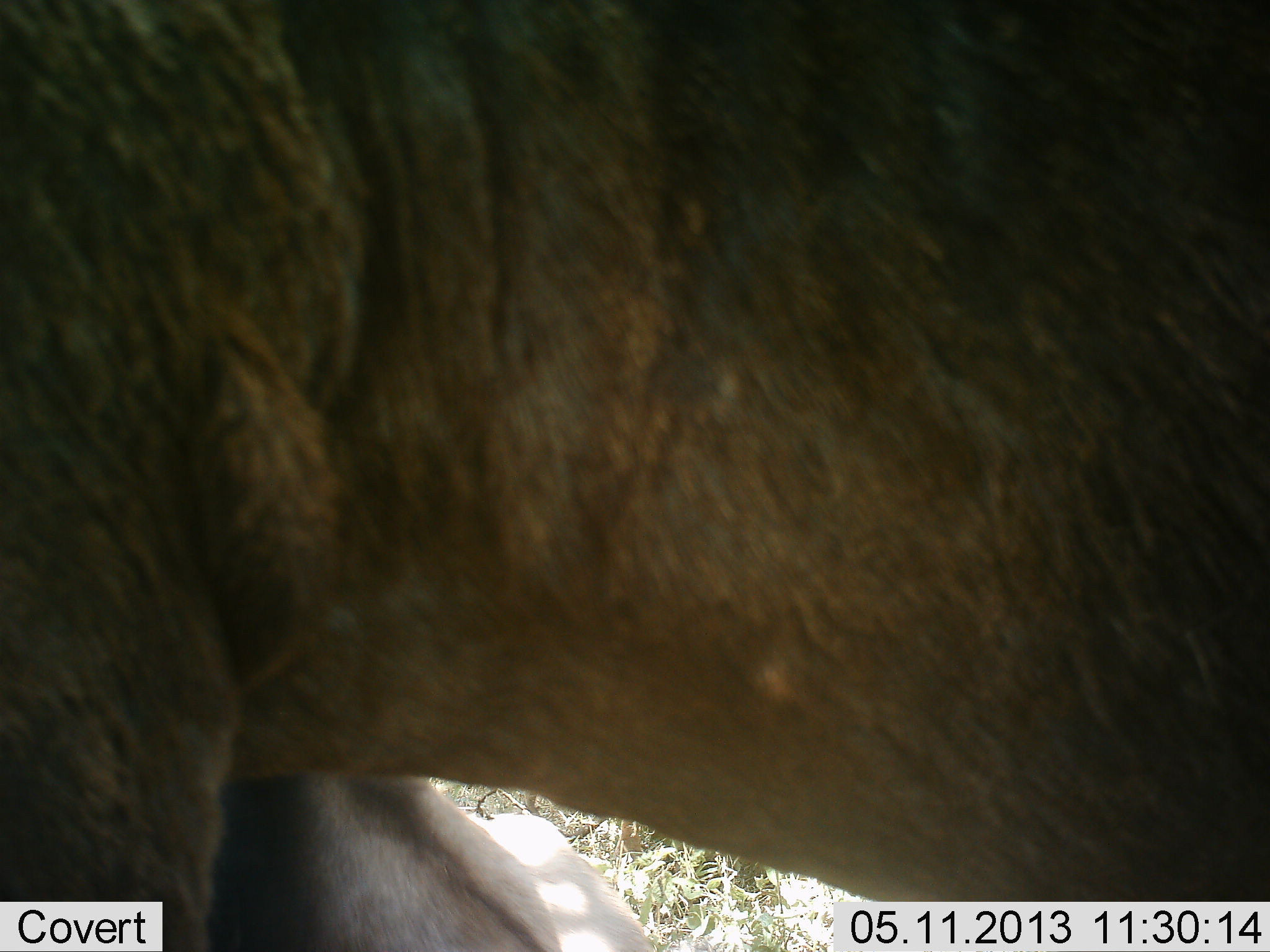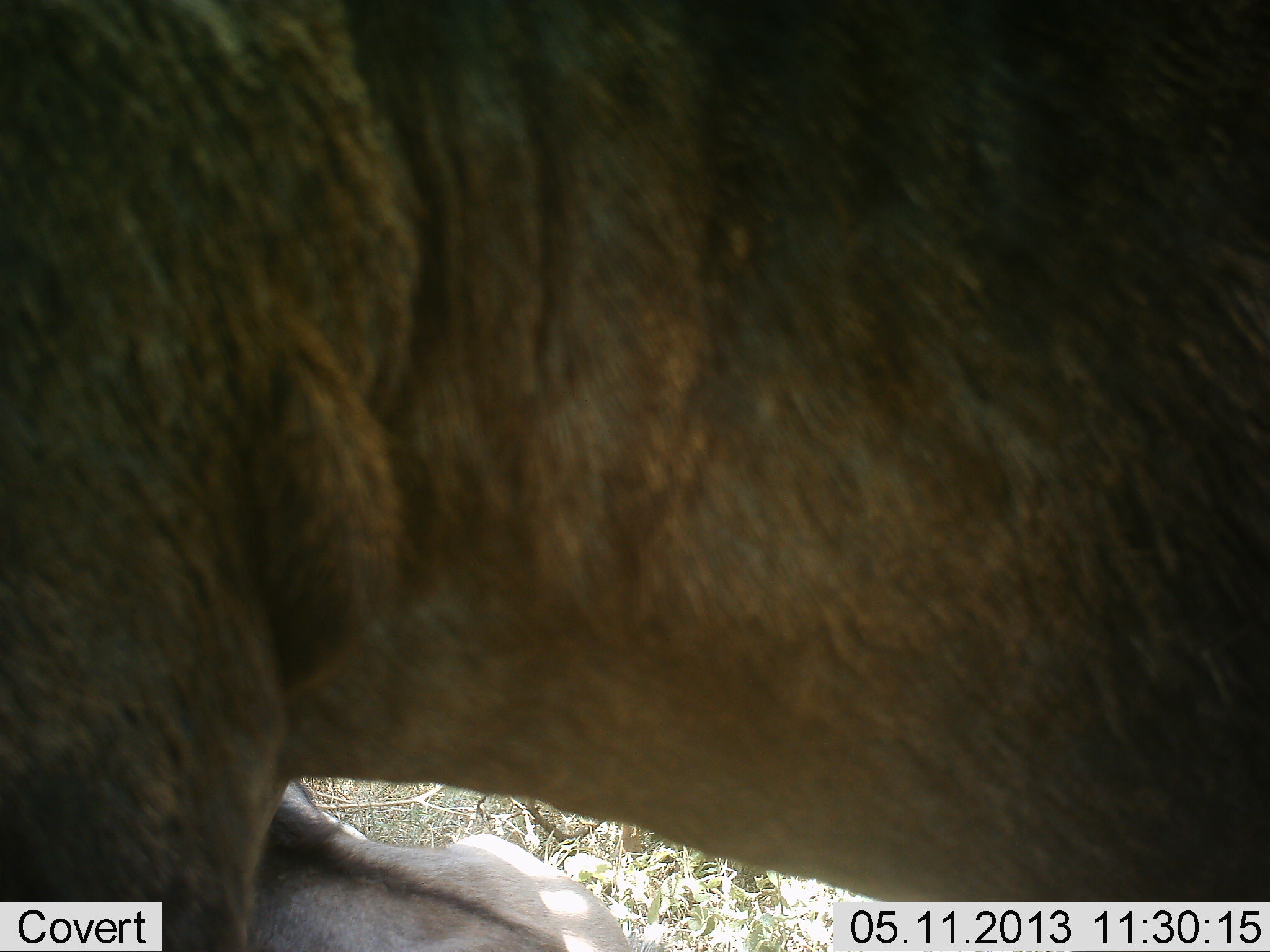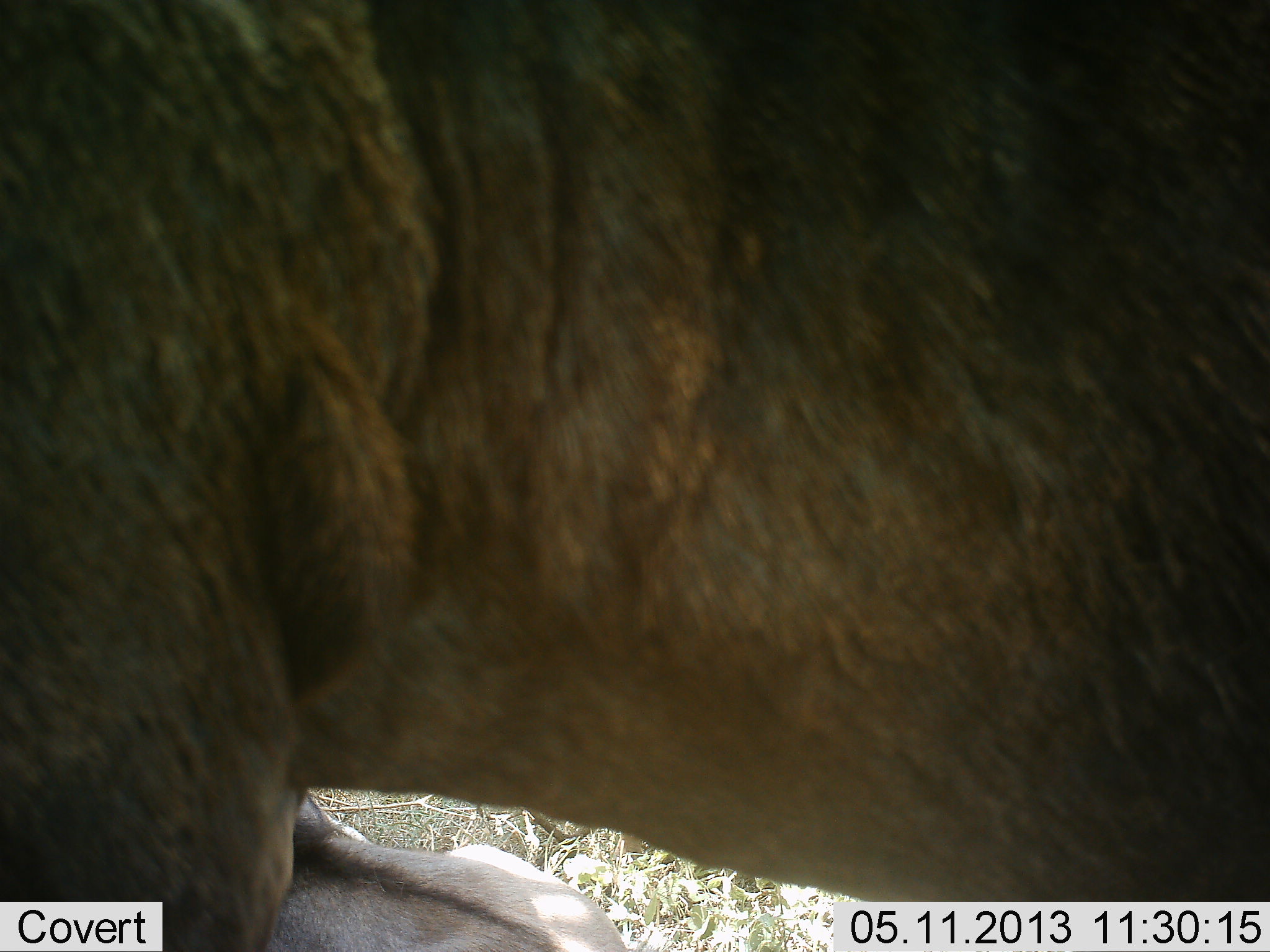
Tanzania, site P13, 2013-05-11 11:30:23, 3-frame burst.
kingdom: Animalia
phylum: Chordata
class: Mammalia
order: Artiodactyla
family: Bovidae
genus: Connochaetes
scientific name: Connochaetes taurinus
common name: blue wildebeest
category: wildebeest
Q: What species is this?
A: Wildebeest (blue wildebeest) (Connochaetes taurinus).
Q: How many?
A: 2.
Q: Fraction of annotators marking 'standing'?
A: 89%.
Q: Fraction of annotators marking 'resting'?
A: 44%.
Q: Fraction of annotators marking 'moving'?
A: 11%.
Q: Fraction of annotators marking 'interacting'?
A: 0%.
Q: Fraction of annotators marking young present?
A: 22%.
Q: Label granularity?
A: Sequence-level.